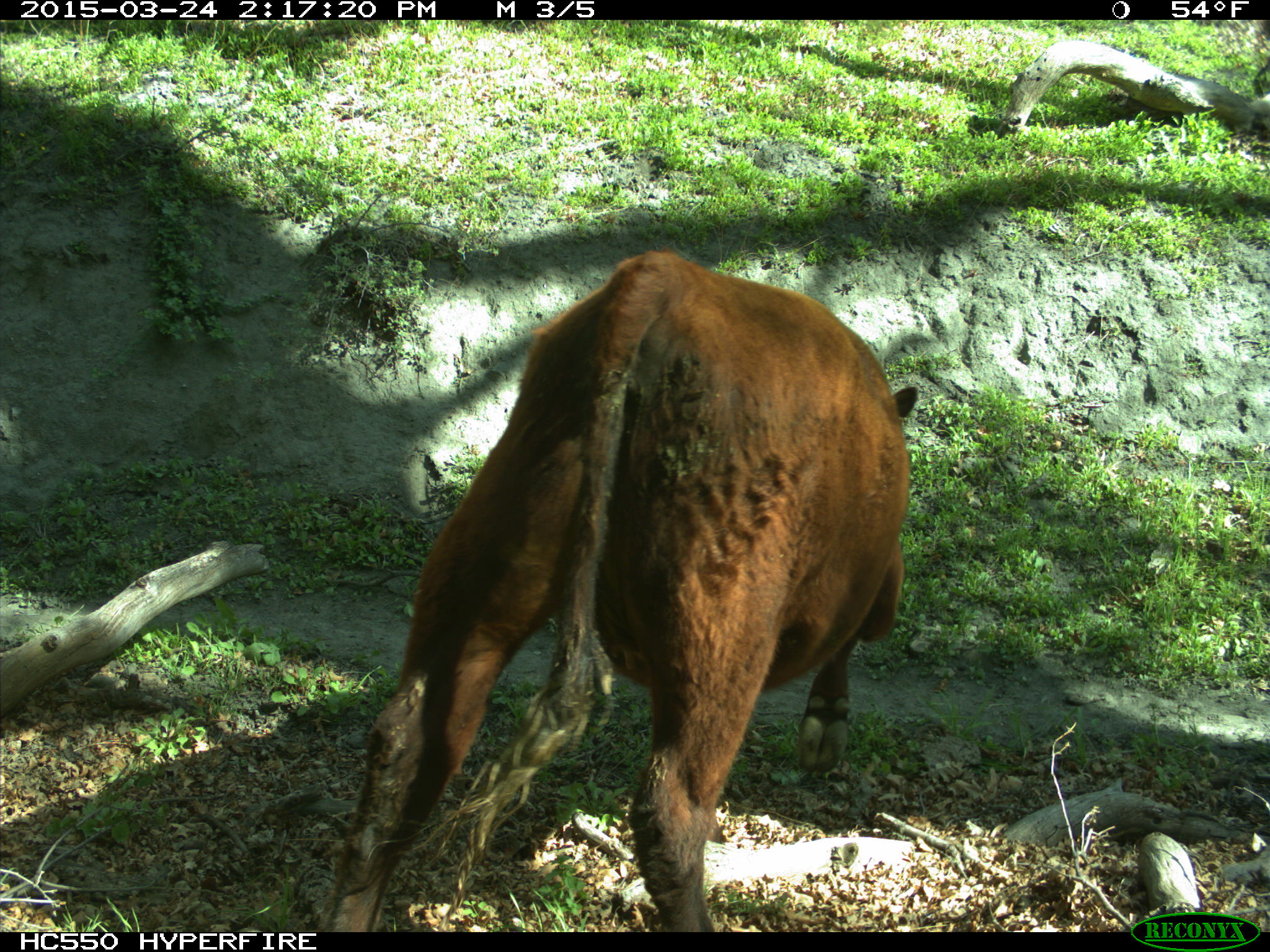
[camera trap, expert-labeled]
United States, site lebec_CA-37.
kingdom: Animalia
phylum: Chordata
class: Mammalia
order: Artiodactyla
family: Bovidae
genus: Bos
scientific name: Bos taurus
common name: domestic cow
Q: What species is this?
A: Bos taurus (domestic cow).